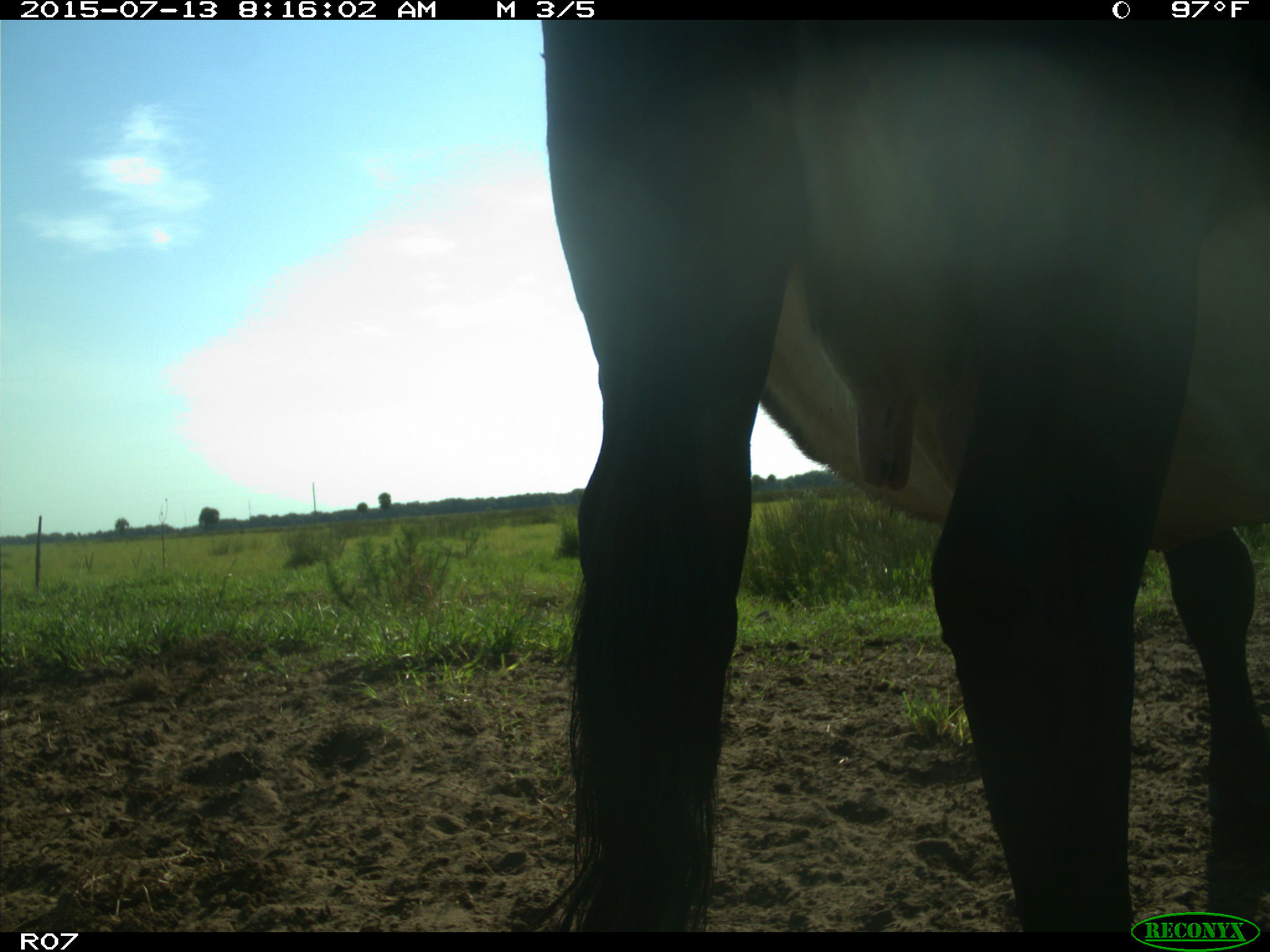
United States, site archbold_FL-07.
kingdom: Animalia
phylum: Chordata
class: Mammalia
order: Artiodactyla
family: Bovidae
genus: Bos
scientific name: Bos taurus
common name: domestic cow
Bos taurus (domestic cow).